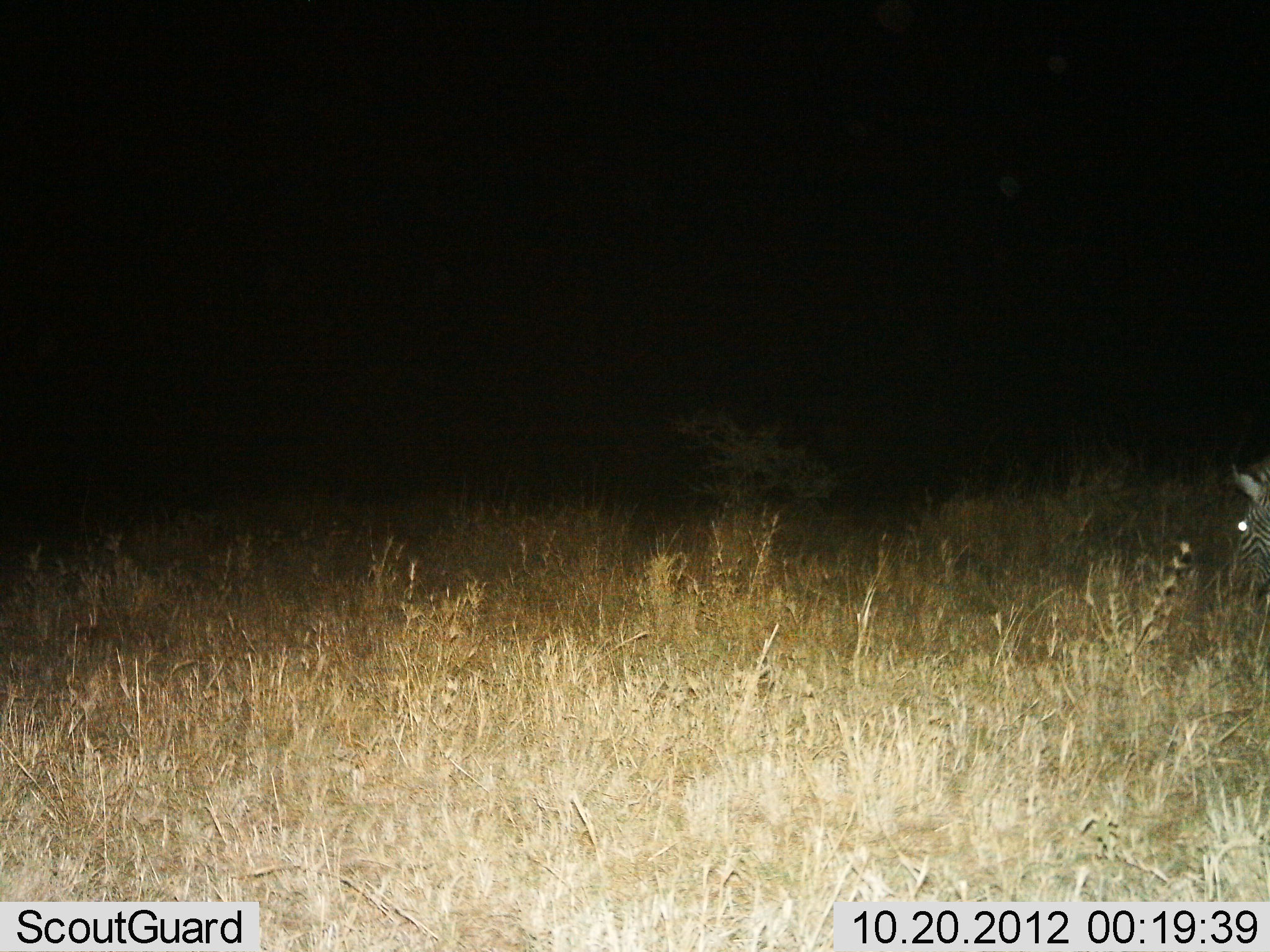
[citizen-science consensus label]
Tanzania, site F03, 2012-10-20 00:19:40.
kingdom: Animalia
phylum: Chordata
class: Mammalia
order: Perissodactyla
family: Equidae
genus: Equus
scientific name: Equus quagga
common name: plains zebra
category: zebra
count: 1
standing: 20%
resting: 0%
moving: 10%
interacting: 0%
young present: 0%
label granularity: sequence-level